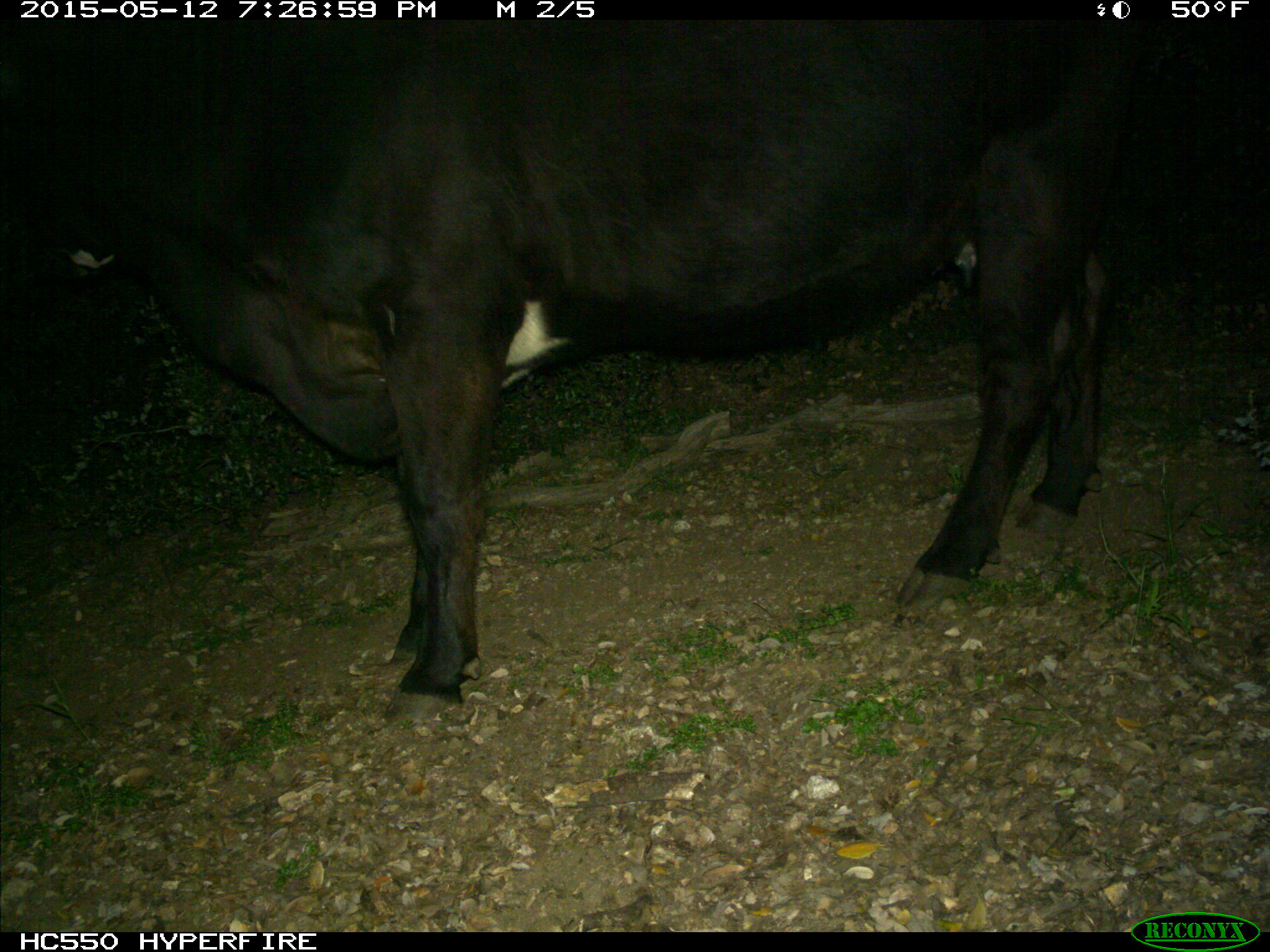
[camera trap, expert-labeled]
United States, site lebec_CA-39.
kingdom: Animalia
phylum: Chordata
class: Mammalia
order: Artiodactyla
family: Bovidae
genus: Bos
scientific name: Bos taurus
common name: domestic cow